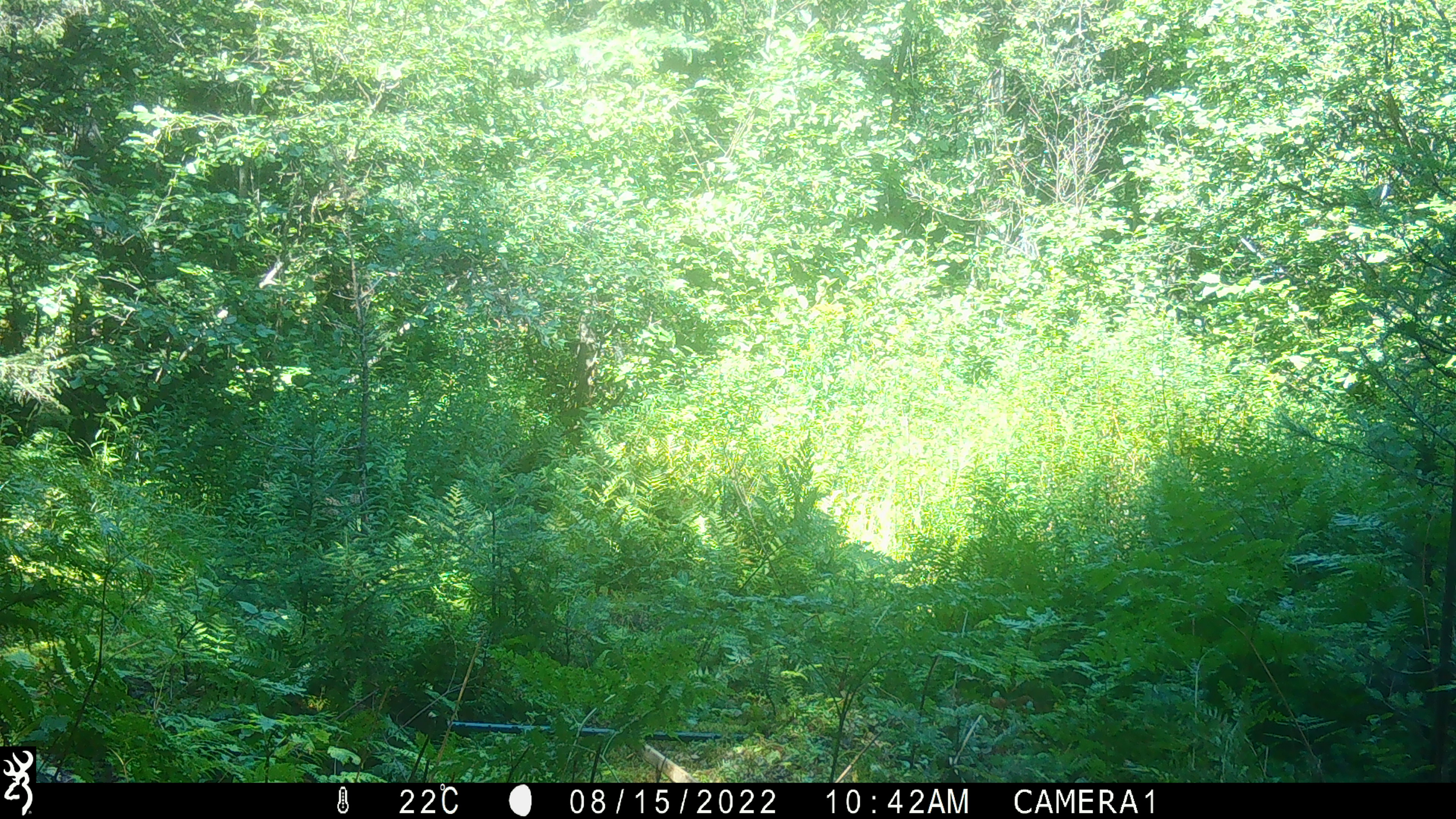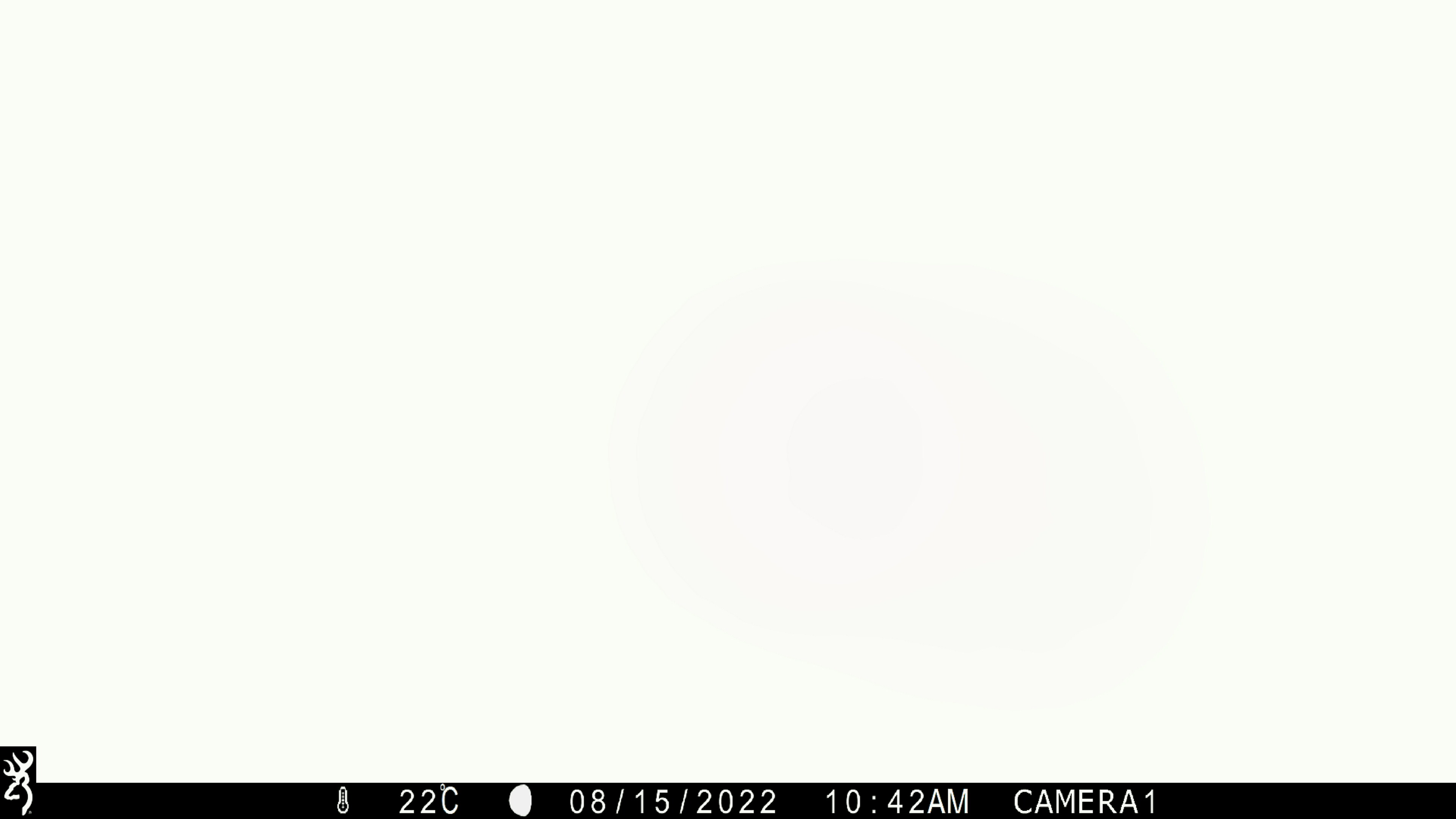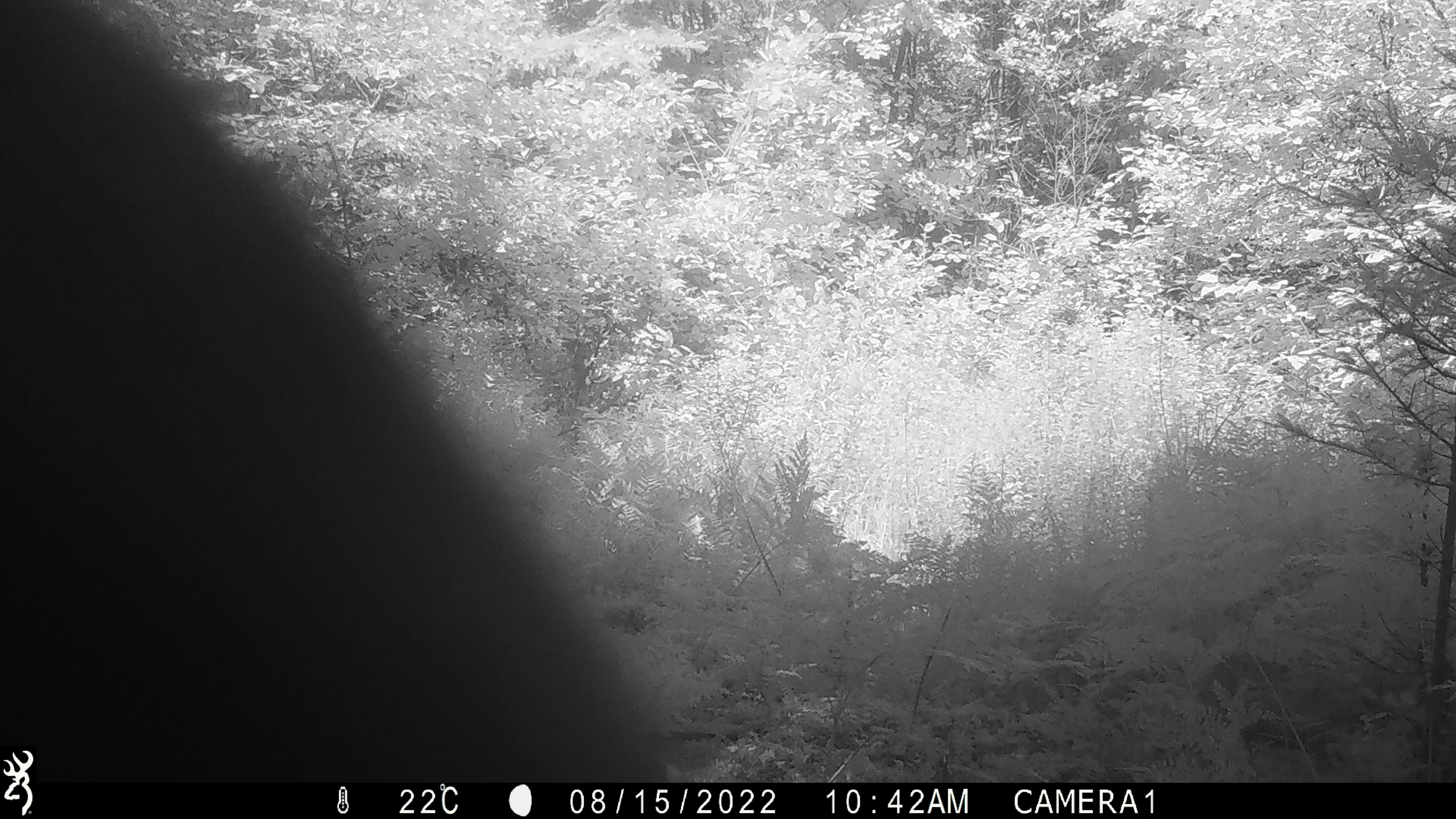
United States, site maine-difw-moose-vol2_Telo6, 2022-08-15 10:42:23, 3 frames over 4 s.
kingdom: Animalia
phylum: Chordata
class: Mammalia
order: Carnivora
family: Ursidae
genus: Ursus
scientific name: Ursus americanus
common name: black bear